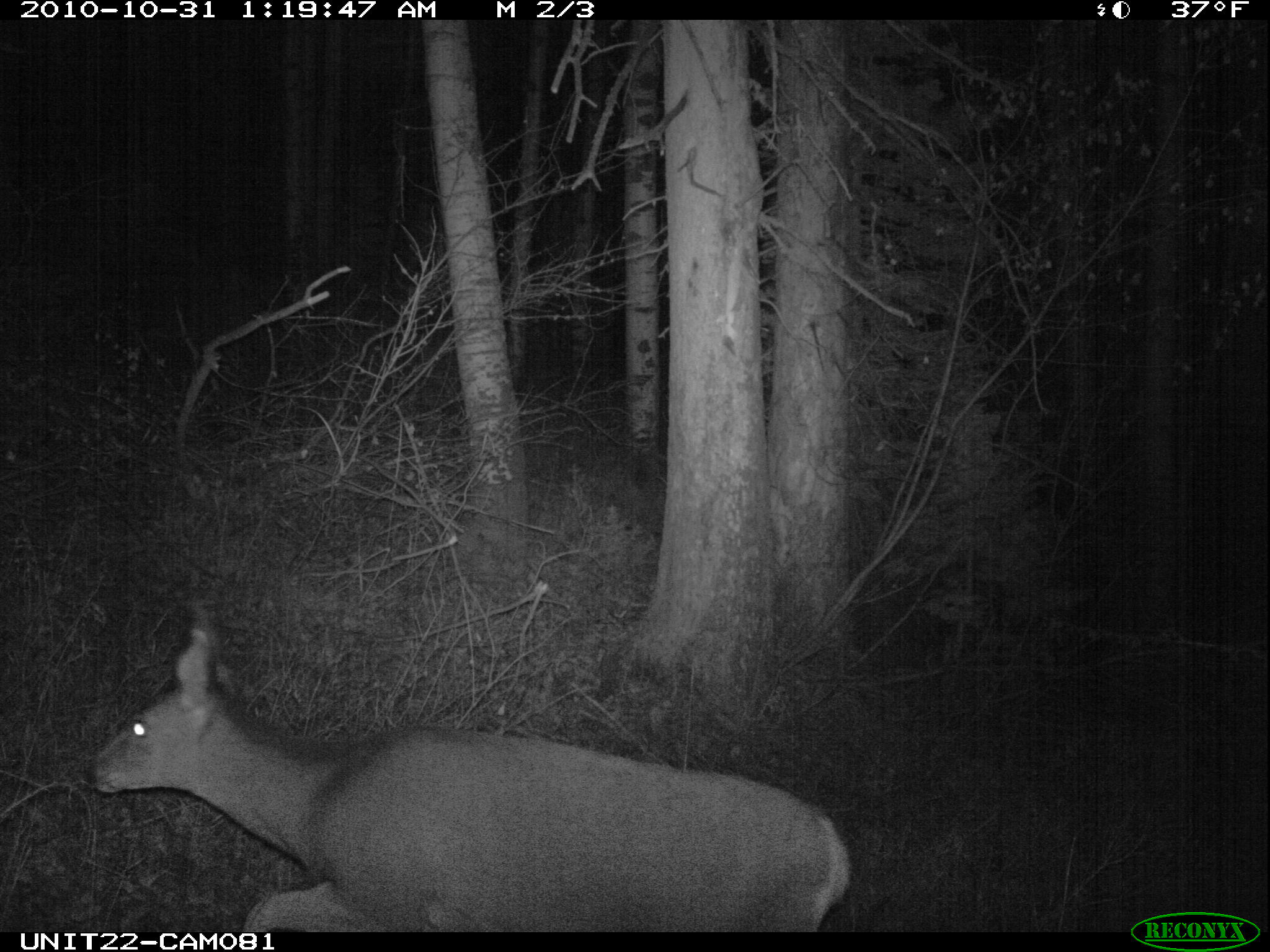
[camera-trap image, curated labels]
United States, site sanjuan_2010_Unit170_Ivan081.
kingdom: Animalia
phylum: Chordata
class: Mammalia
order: Artiodactyla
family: Cervidae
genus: Odocoileus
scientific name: Odocoileus hemionus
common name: mule deer